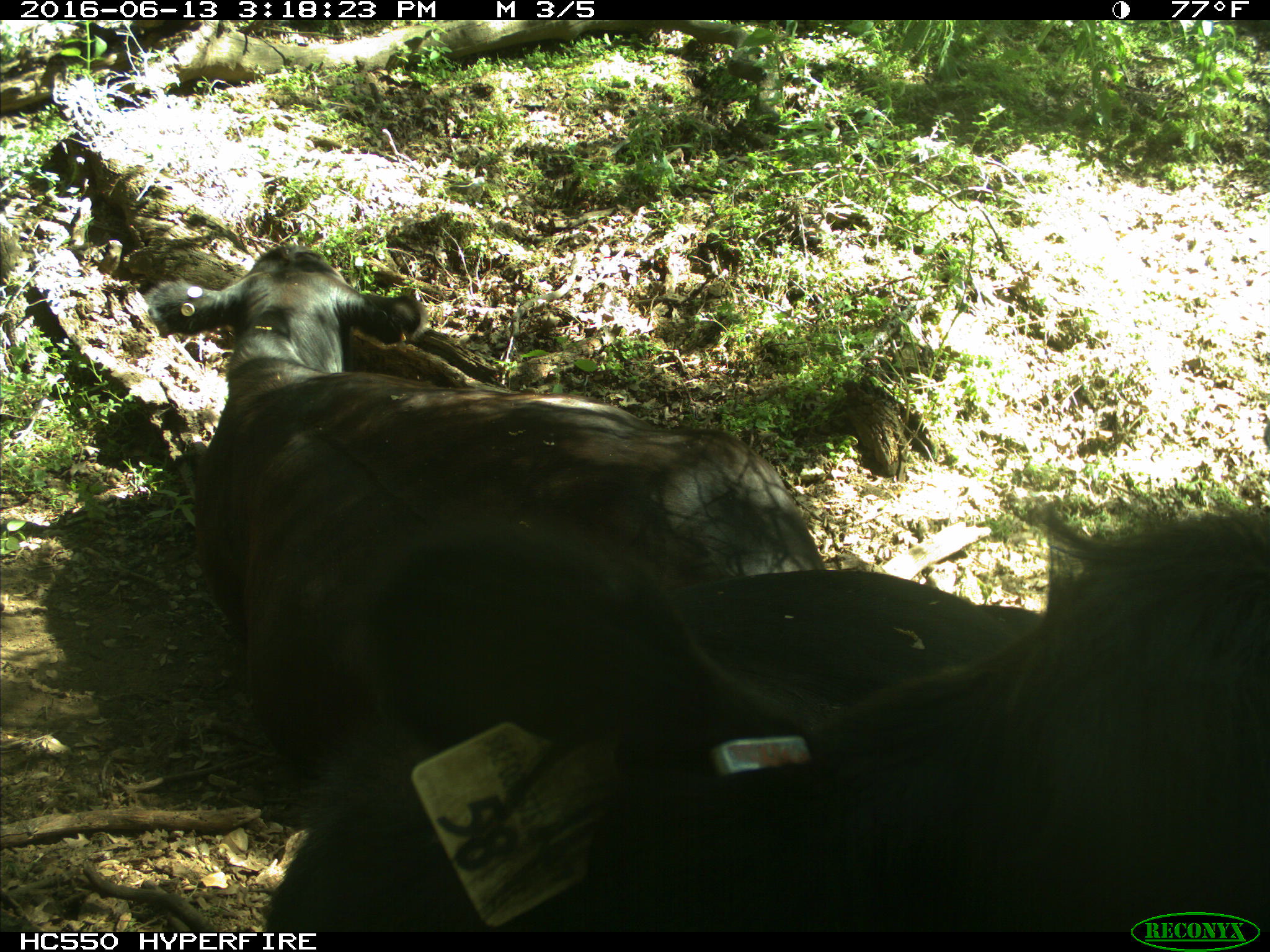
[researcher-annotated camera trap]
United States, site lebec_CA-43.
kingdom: Animalia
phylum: Chordata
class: Mammalia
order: Artiodactyla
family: Bovidae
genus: Bos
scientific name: Bos taurus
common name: domestic cow